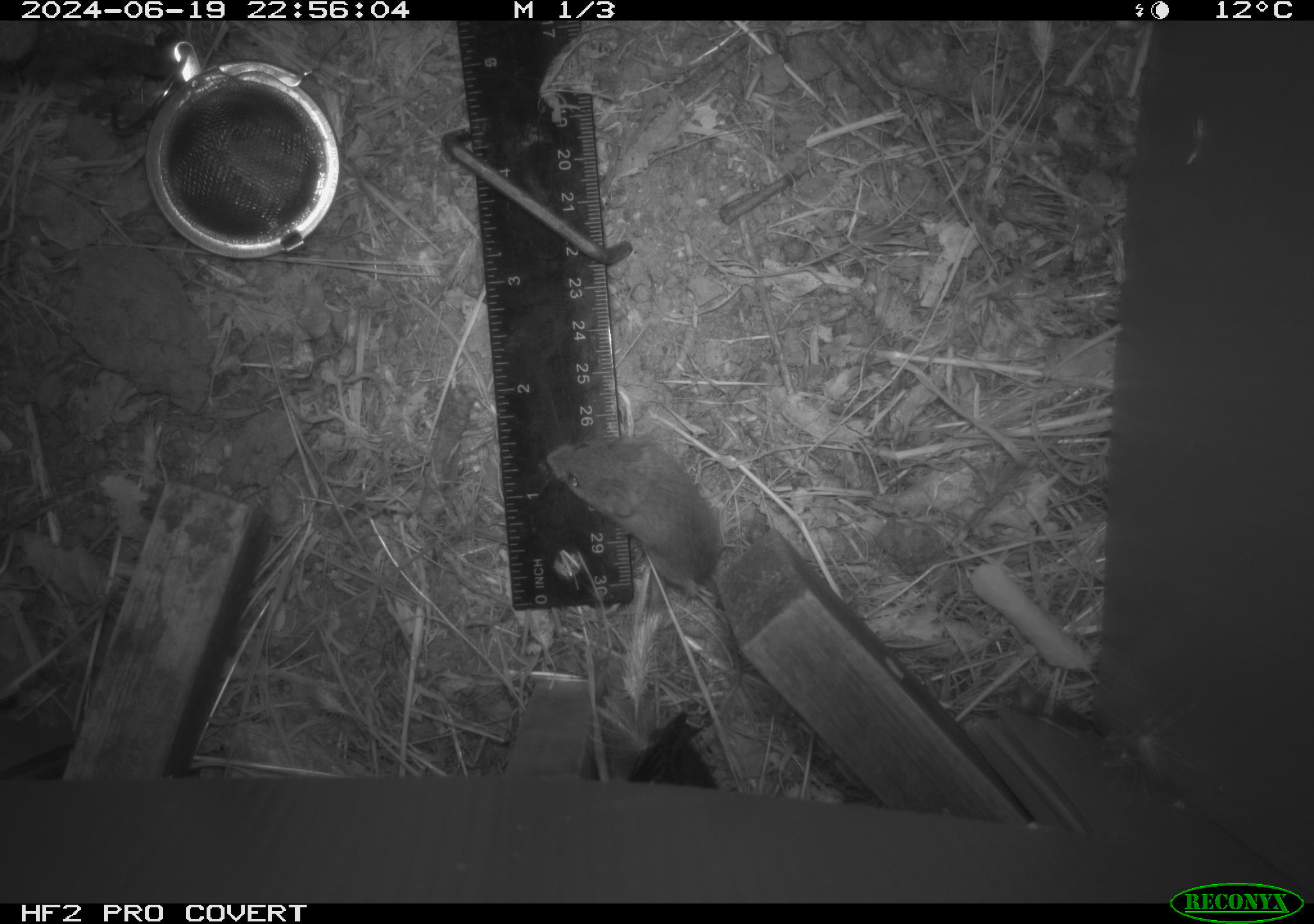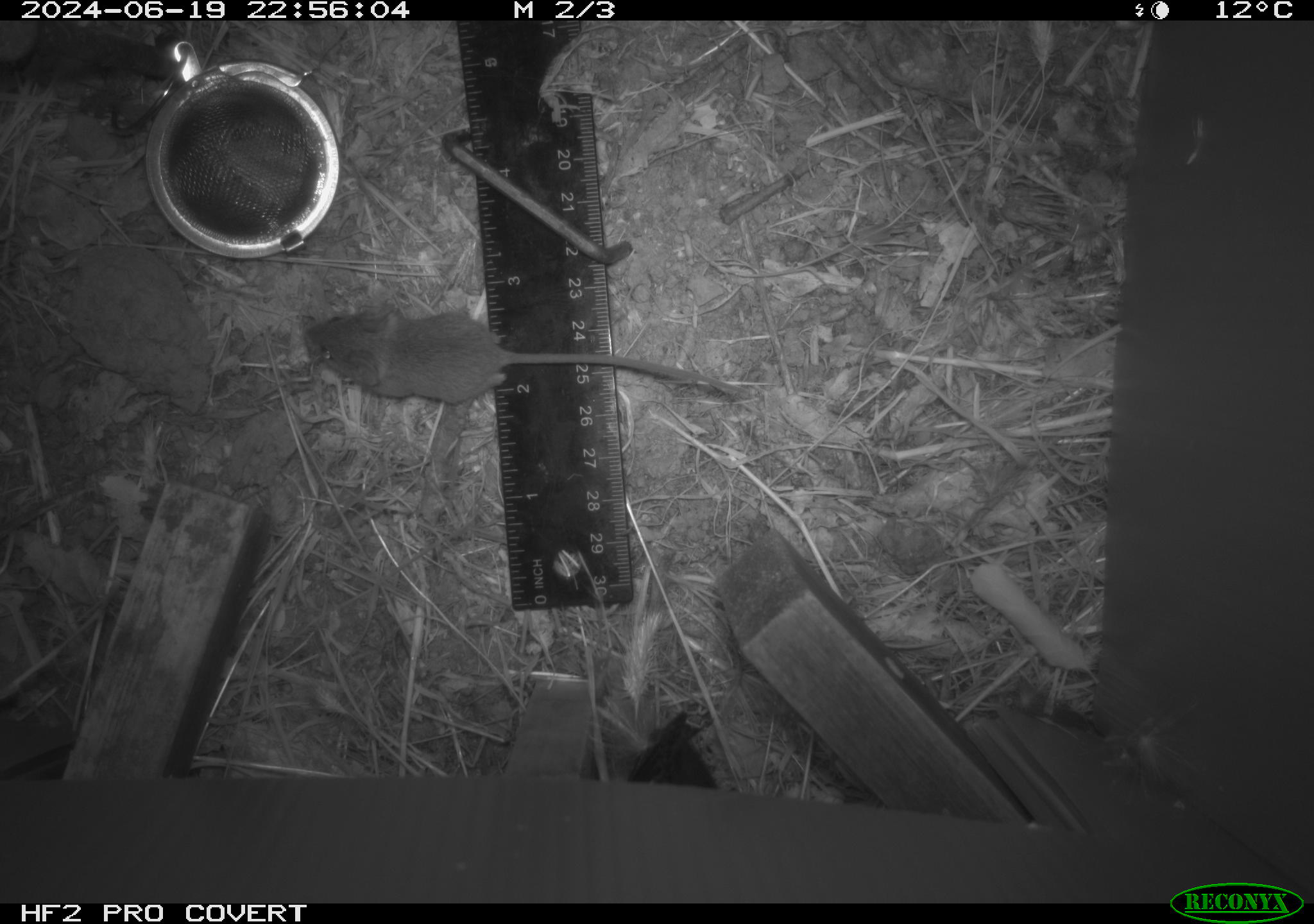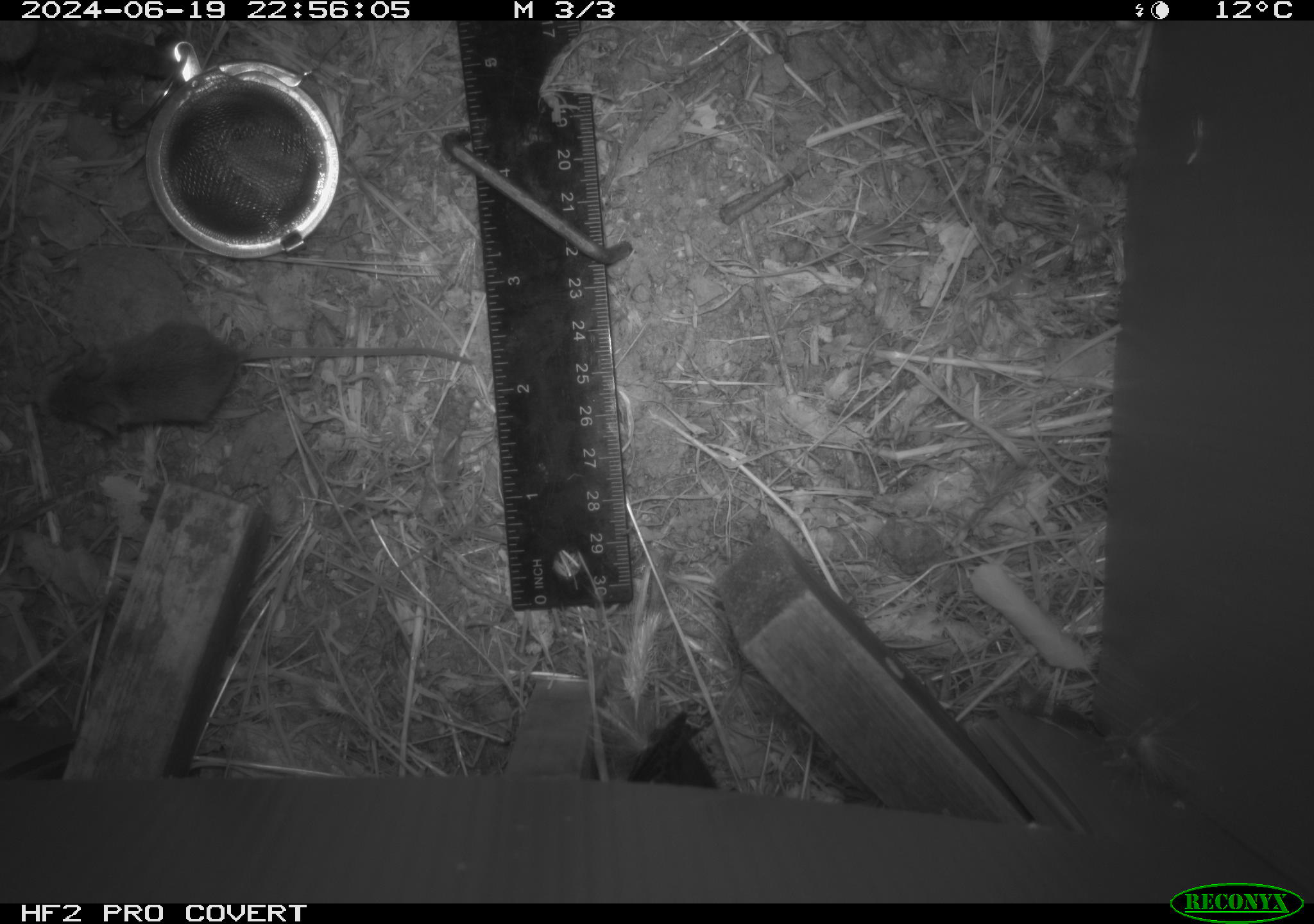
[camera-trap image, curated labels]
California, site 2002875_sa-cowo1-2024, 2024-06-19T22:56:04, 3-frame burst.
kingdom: Animalia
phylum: Chordata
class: Mammalia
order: Rodentia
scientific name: Rodentia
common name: mouse species